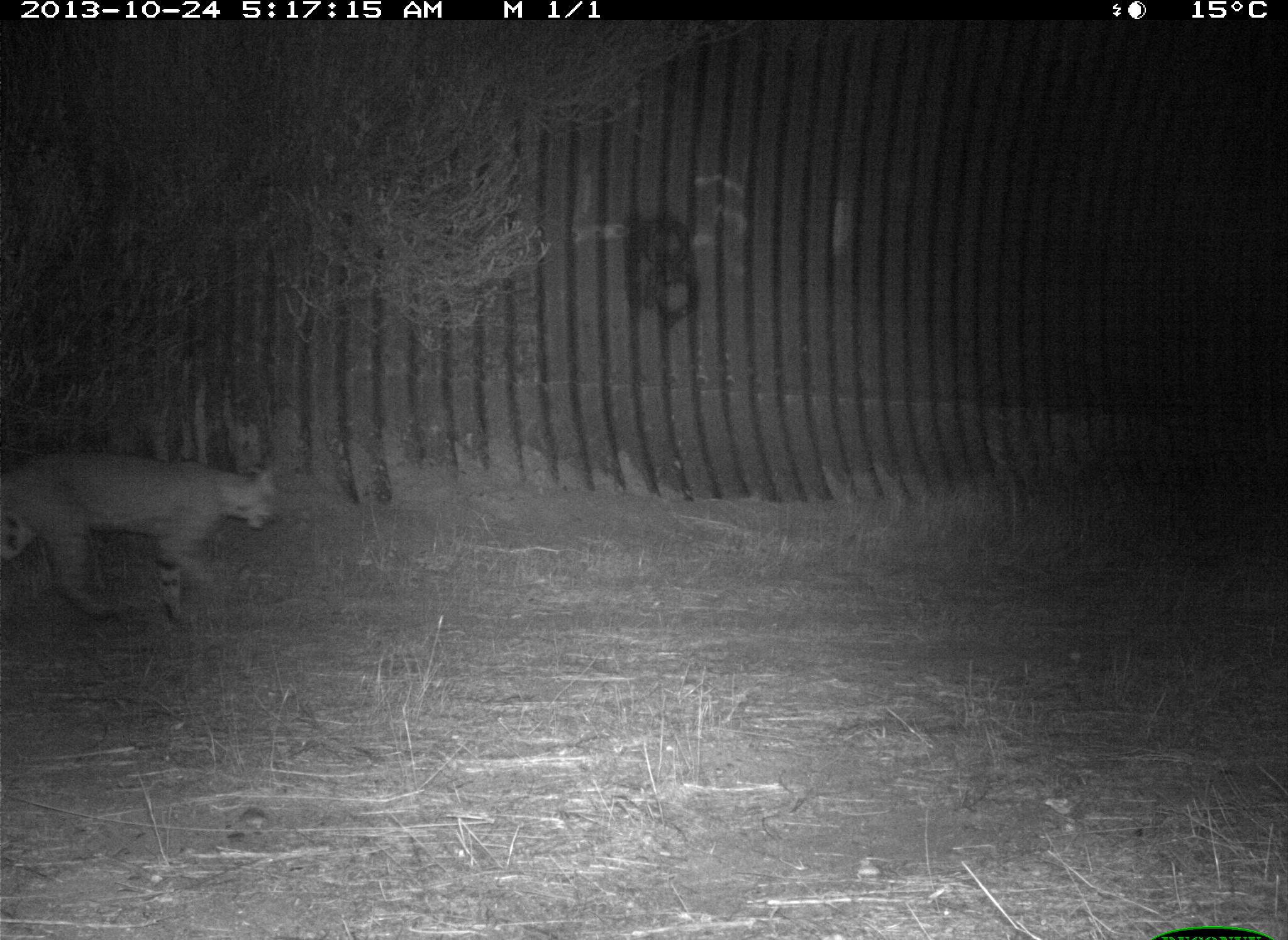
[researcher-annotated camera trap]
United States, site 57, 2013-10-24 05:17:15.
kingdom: Animalia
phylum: Chordata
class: Mammalia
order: Carnivora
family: Felidae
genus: Lynx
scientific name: Lynx rufus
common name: bobcat